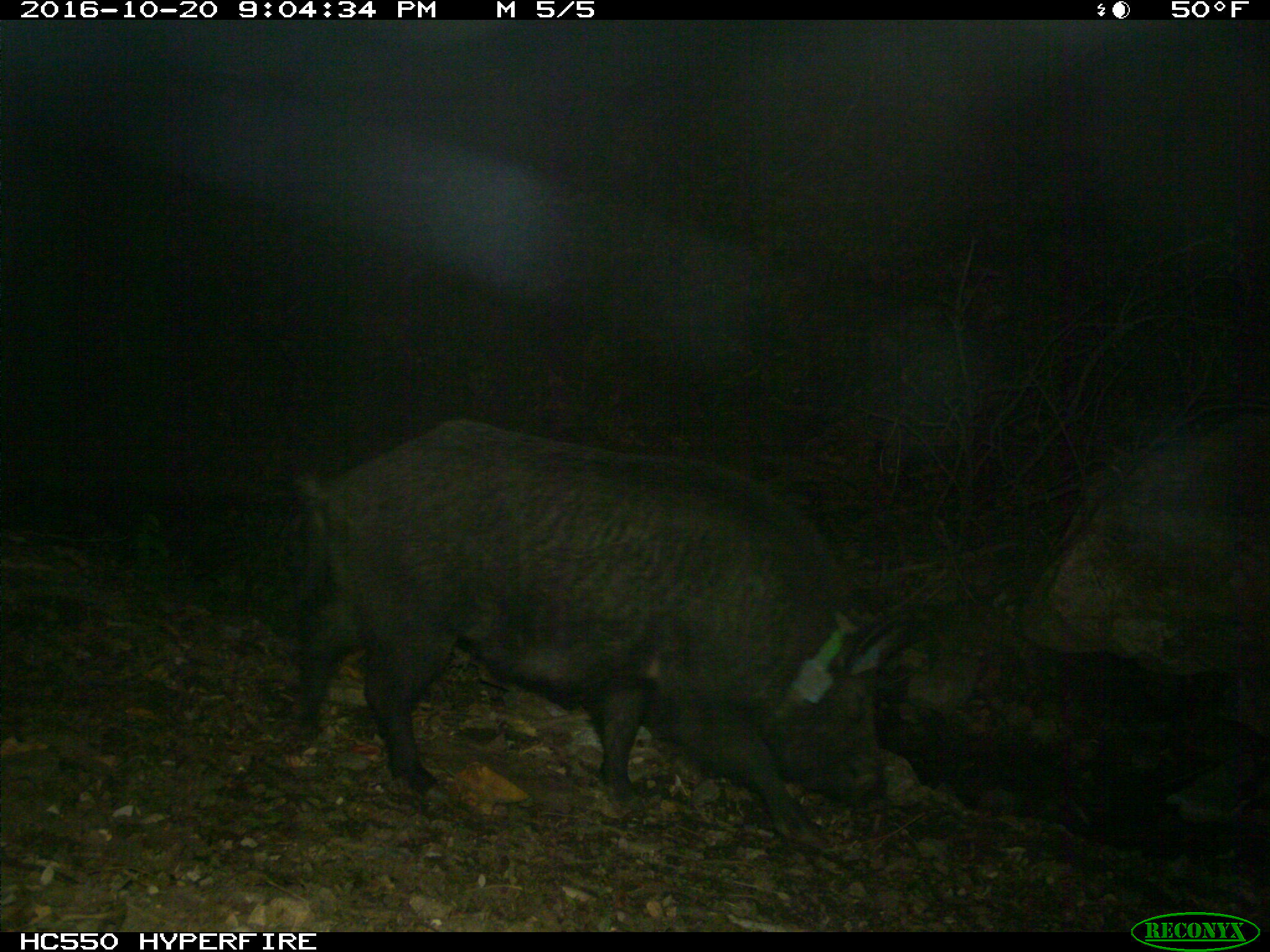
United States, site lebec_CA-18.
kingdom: Animalia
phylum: Chordata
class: Mammalia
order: Artiodactyla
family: Suidae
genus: Sus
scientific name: Sus scrofa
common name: wild boar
Sus scrofa (wild boar).